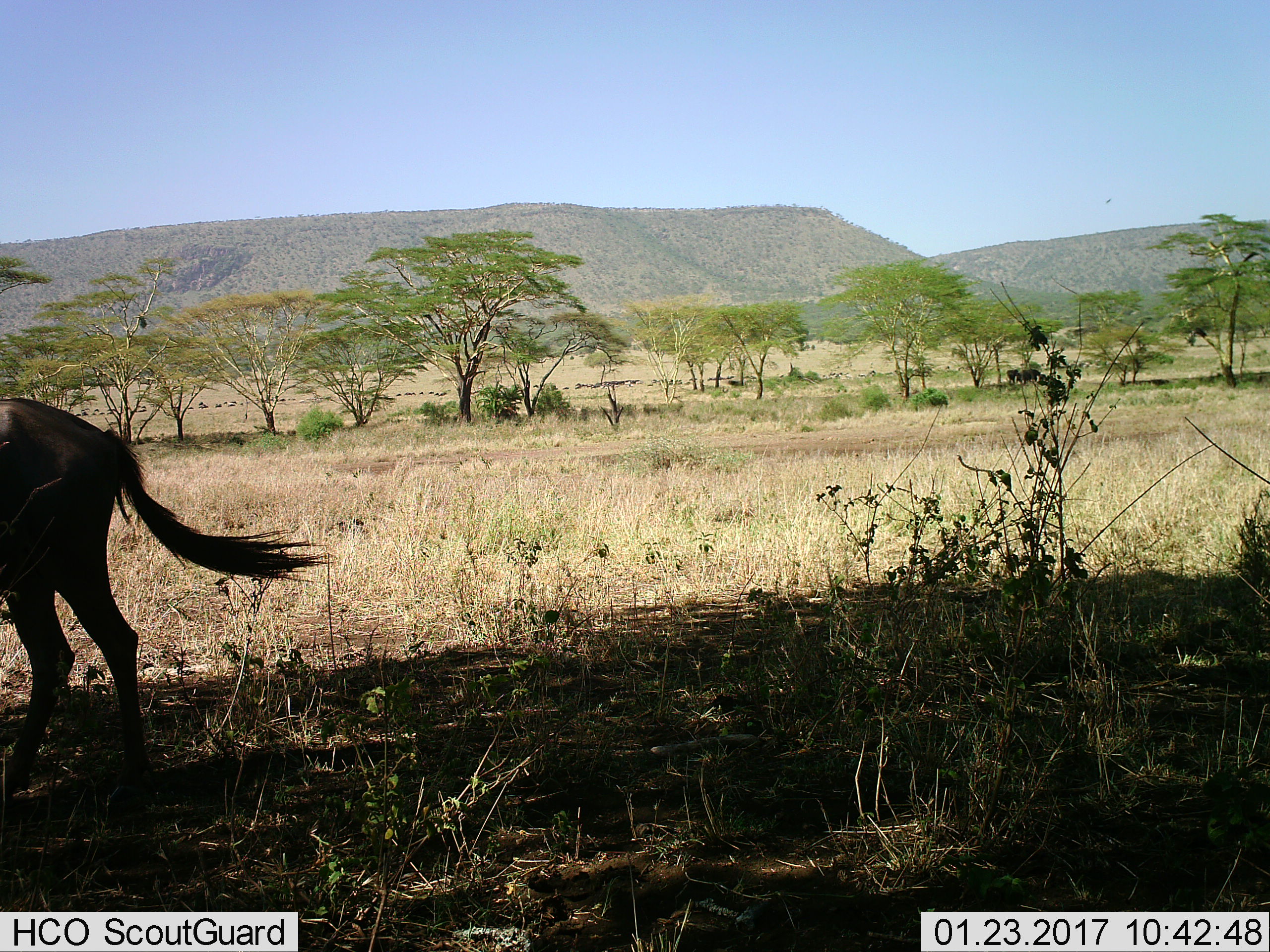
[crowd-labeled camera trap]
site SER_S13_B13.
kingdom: Animalia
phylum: Chordata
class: Mammalia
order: Artiodactyla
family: Bovidae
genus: Connochaetes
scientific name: Connochaetes taurinus taurinus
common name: blue wildebeest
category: wildebeestblue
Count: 1.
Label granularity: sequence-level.